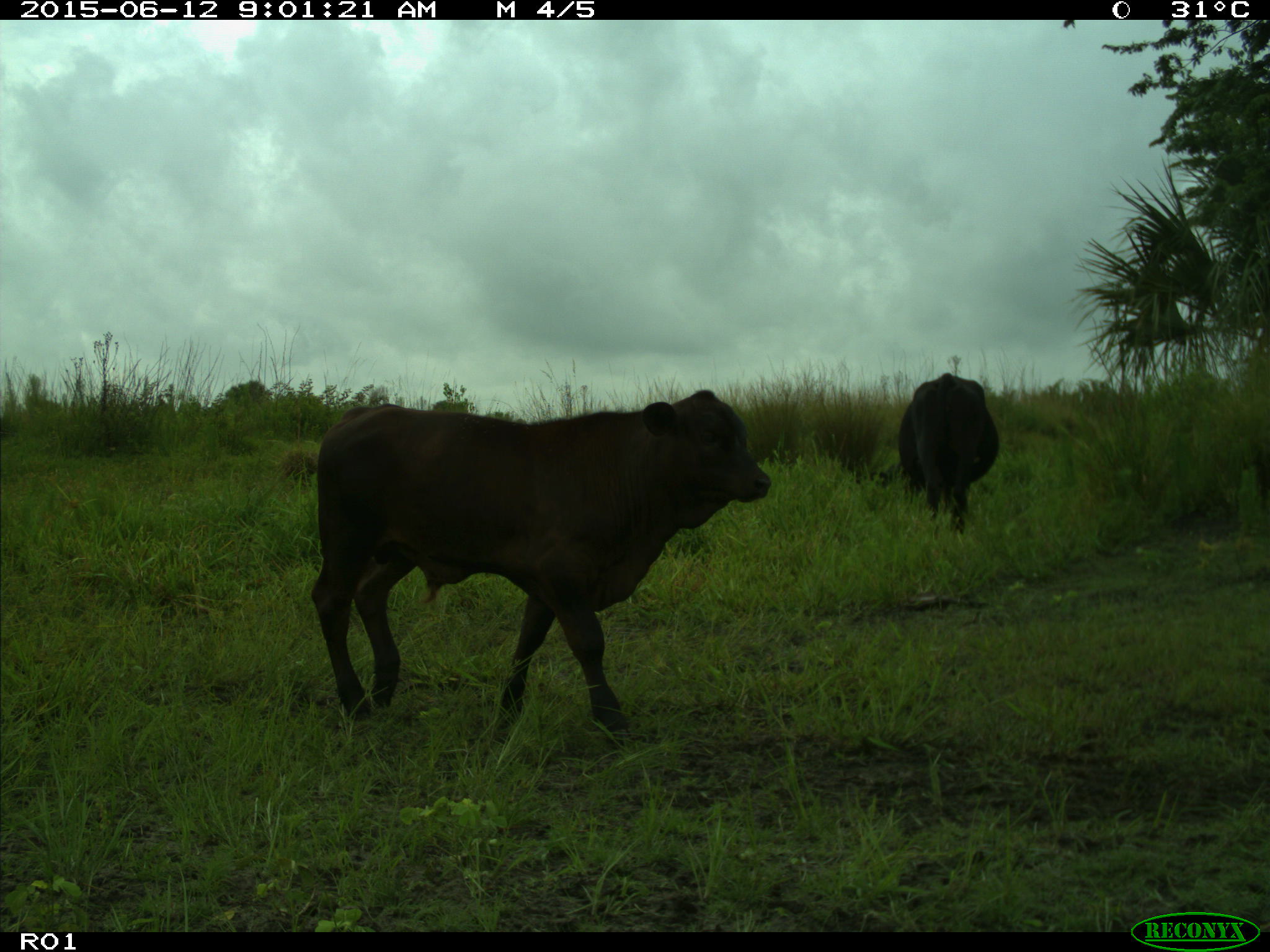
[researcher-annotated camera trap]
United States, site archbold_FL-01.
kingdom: Animalia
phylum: Chordata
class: Mammalia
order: Artiodactyla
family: Bovidae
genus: Bos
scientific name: Bos taurus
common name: domestic cow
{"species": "Bos taurus (domestic cow)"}